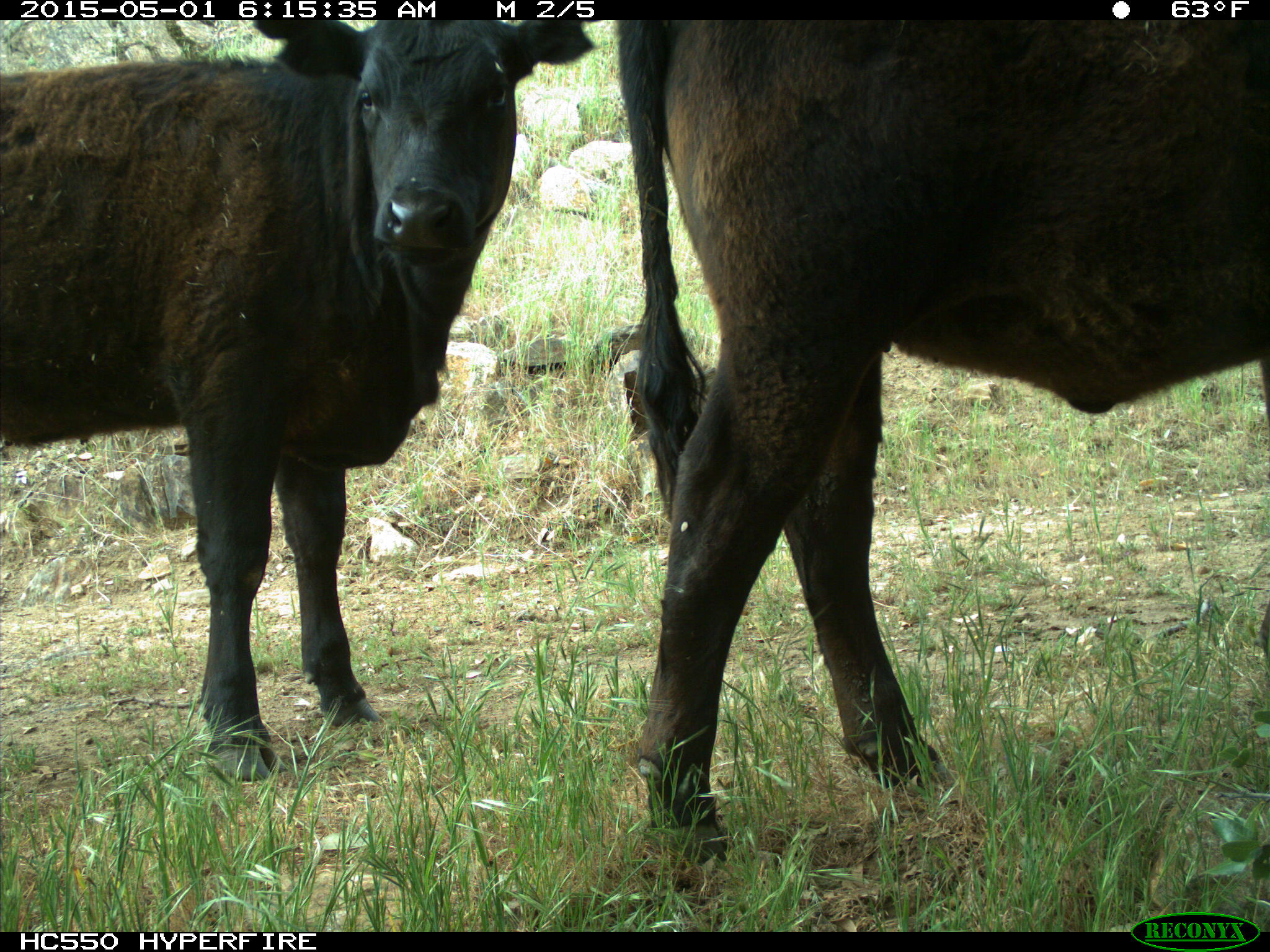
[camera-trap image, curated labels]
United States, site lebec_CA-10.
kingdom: Animalia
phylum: Chordata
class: Mammalia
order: Artiodactyla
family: Bovidae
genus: Bos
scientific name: Bos taurus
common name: domestic cow